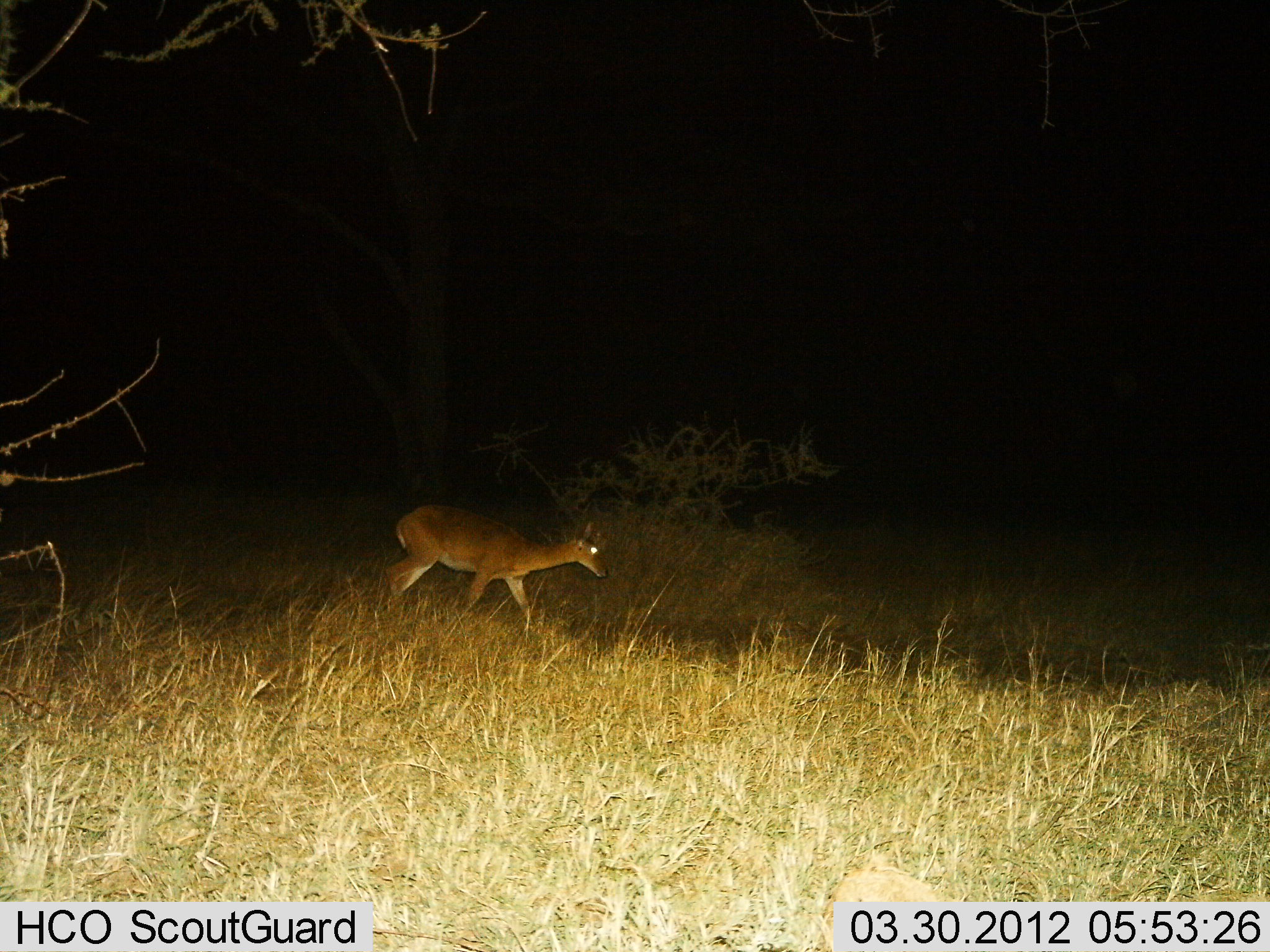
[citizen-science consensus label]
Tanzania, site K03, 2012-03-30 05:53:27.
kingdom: Animalia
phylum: Chordata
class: Mammalia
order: Artiodactyla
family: Bovidae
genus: Redunca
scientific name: Redunca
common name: reedbuck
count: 1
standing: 21%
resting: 0%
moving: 84%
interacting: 0%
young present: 0%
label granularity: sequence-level